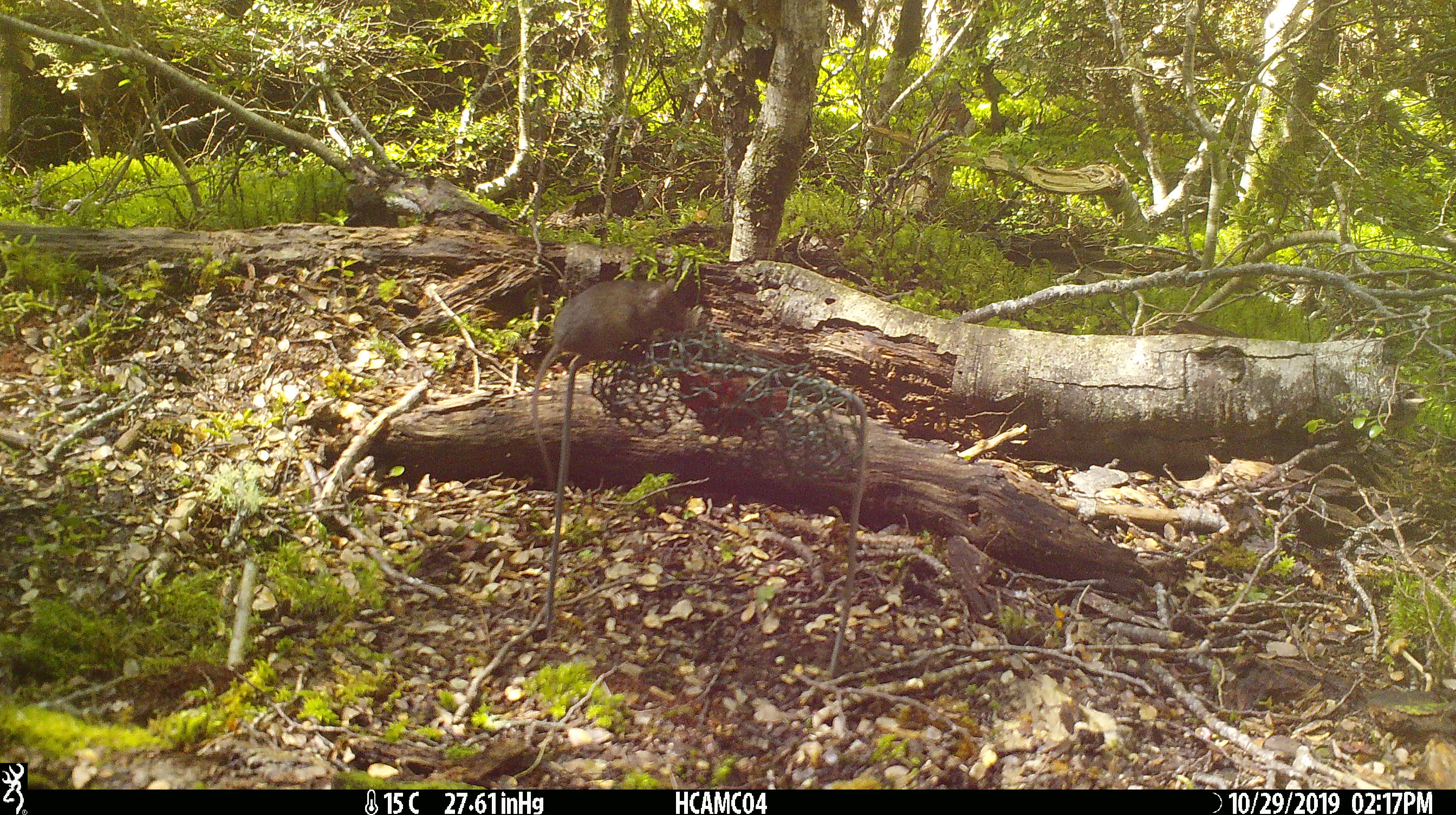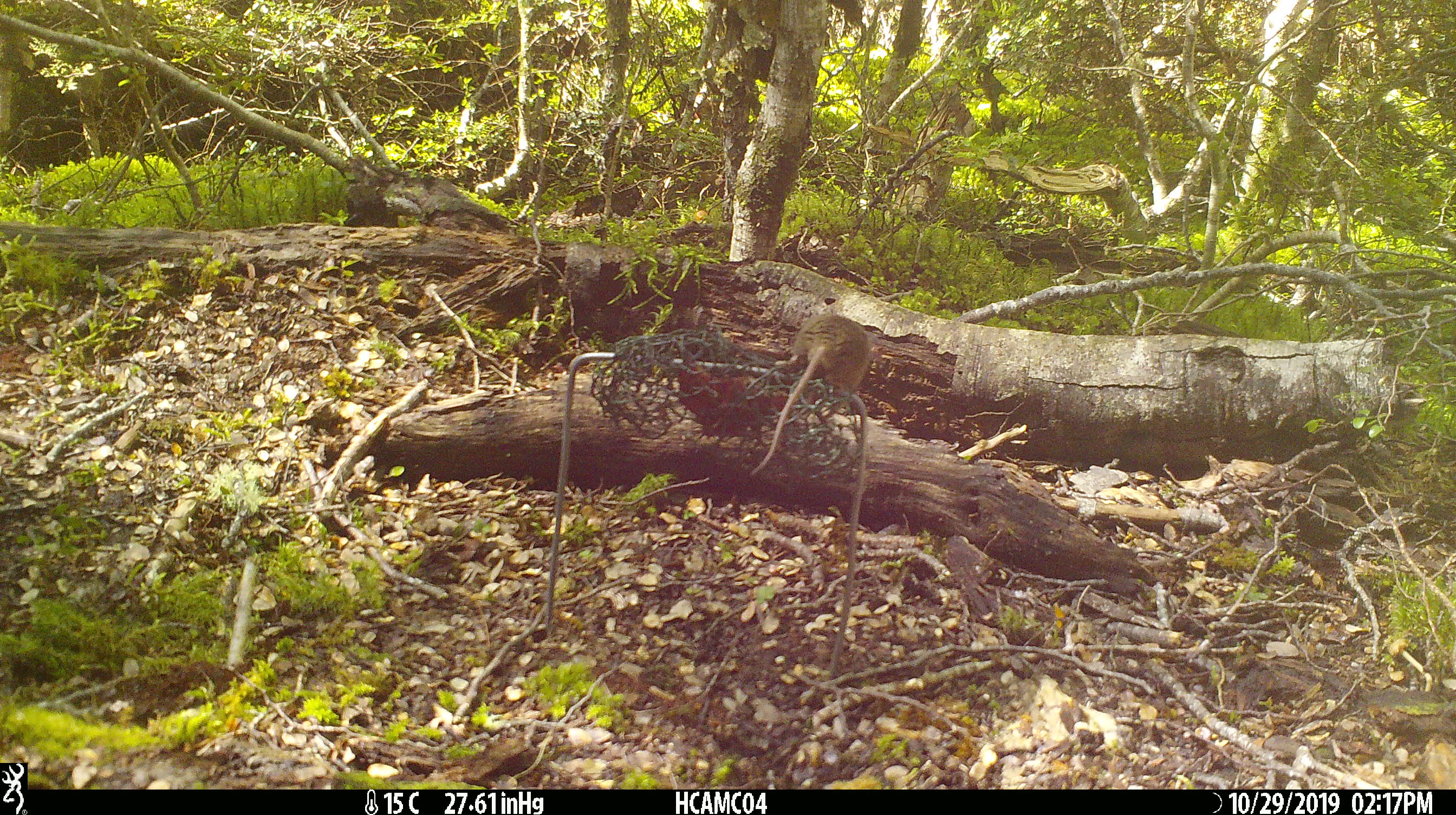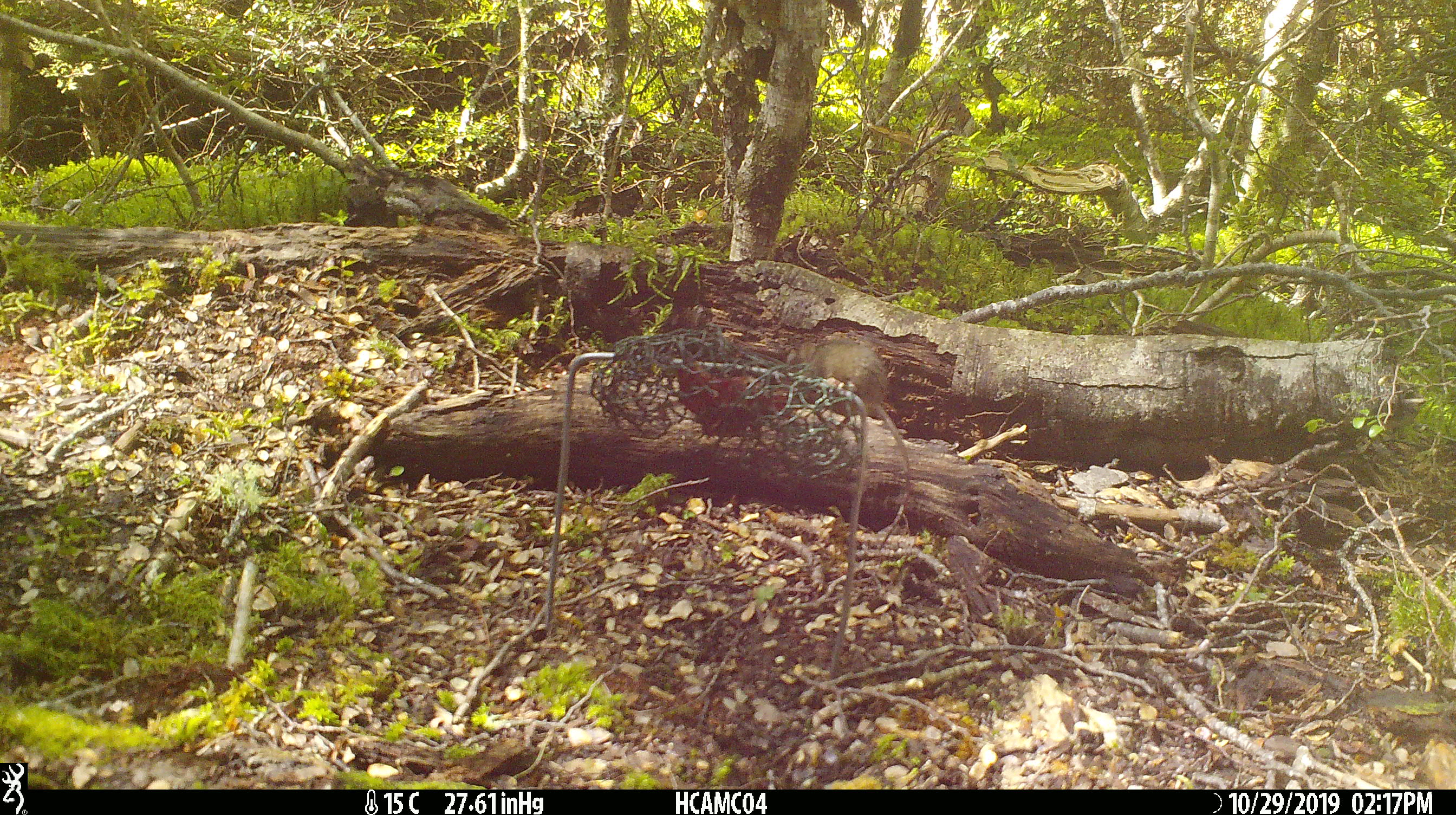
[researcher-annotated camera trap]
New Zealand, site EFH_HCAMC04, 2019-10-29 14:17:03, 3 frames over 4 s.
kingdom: Animalia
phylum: Chordata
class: Mammalia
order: Rodentia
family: Muridae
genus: Mus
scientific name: Mus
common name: mouse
Mouse (Mus).